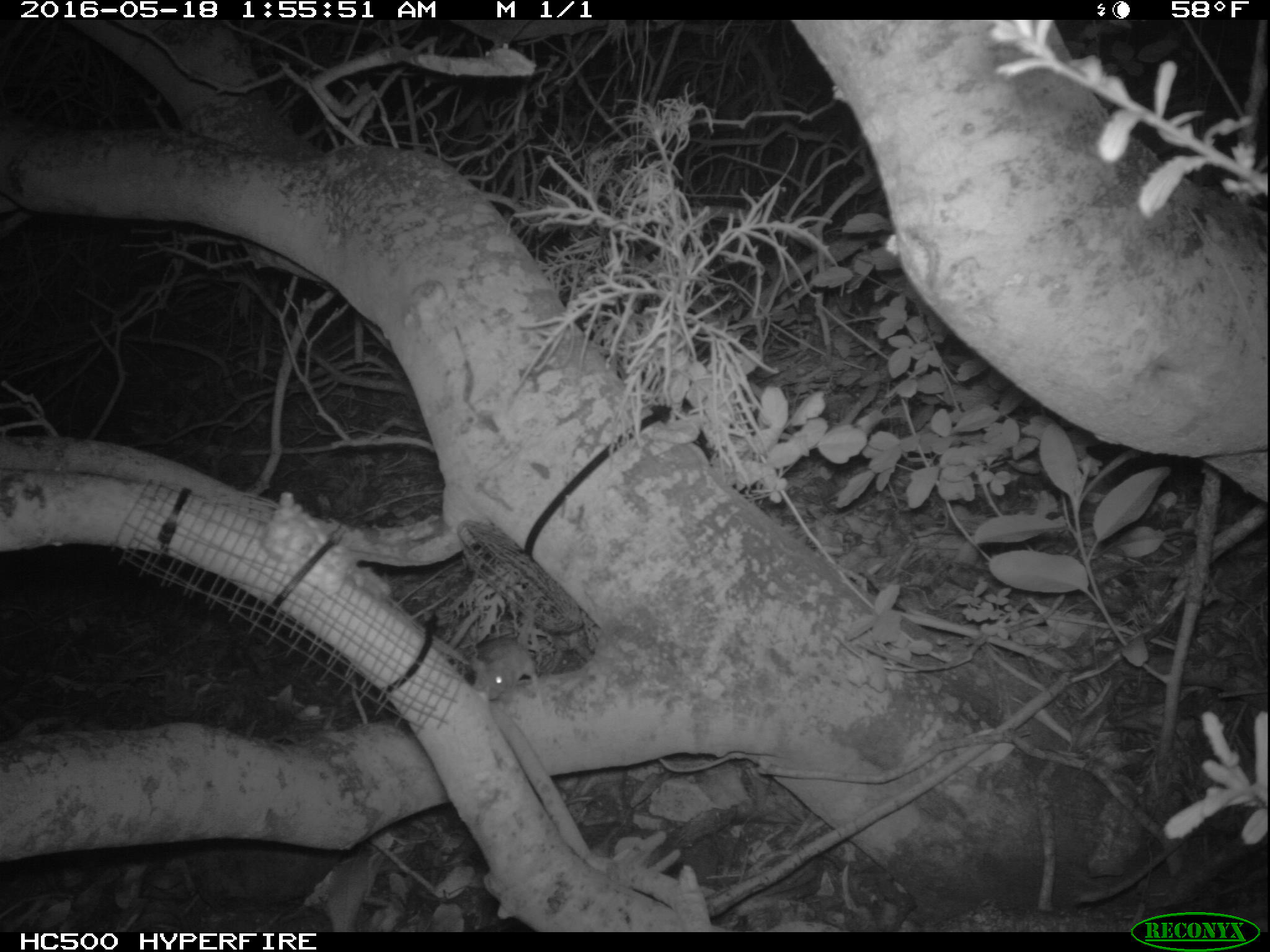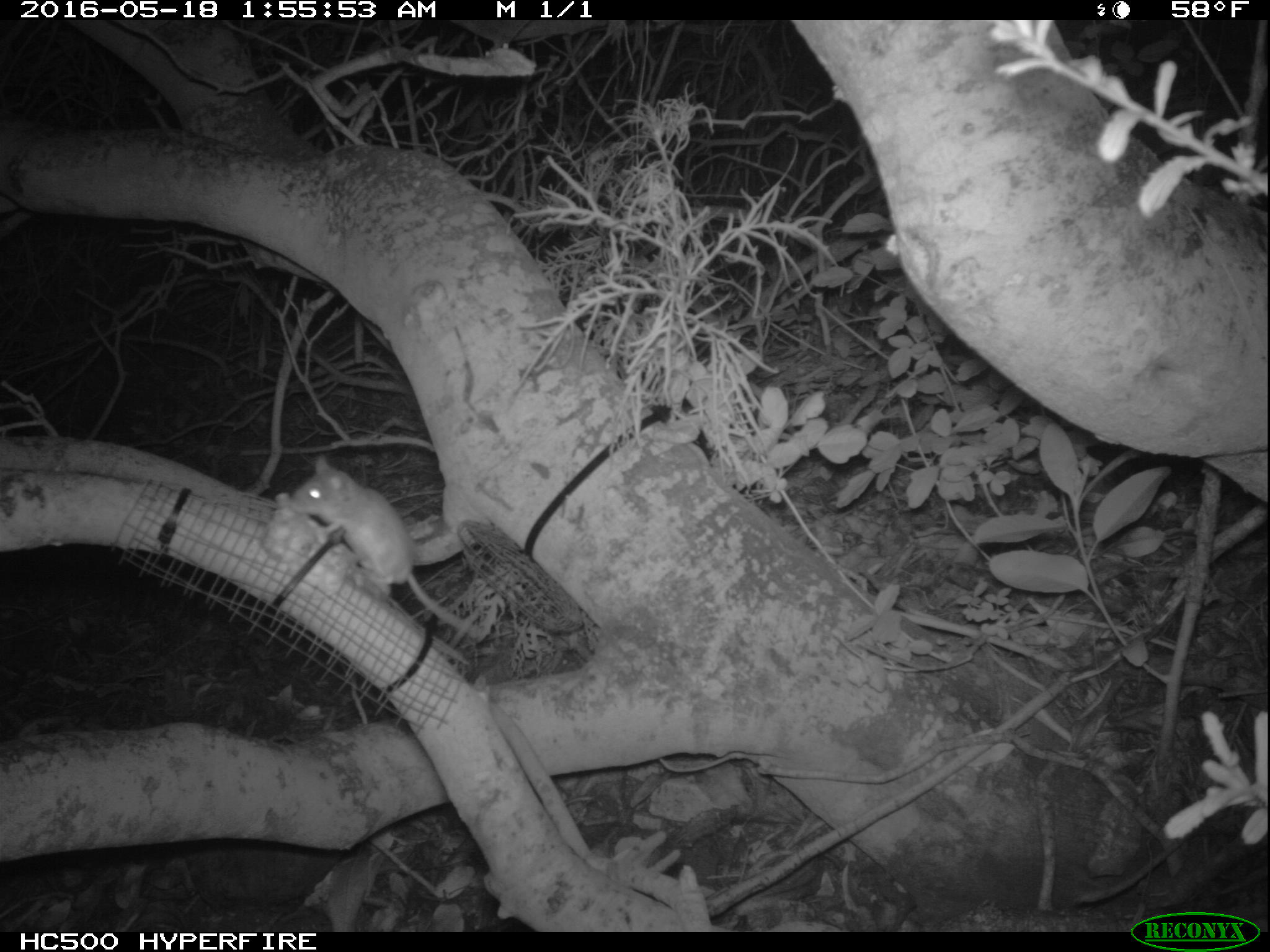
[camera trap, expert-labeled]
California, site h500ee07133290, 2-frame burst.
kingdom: Animalia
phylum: Chordata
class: Mammalia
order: Rodentia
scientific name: Rodentia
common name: rodent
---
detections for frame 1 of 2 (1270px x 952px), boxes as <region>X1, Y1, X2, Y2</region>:
rodent: <region>471, 637, 538, 700</region>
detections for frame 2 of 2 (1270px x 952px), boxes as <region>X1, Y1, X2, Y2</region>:
rodent: <region>289, 454, 479, 637</region>